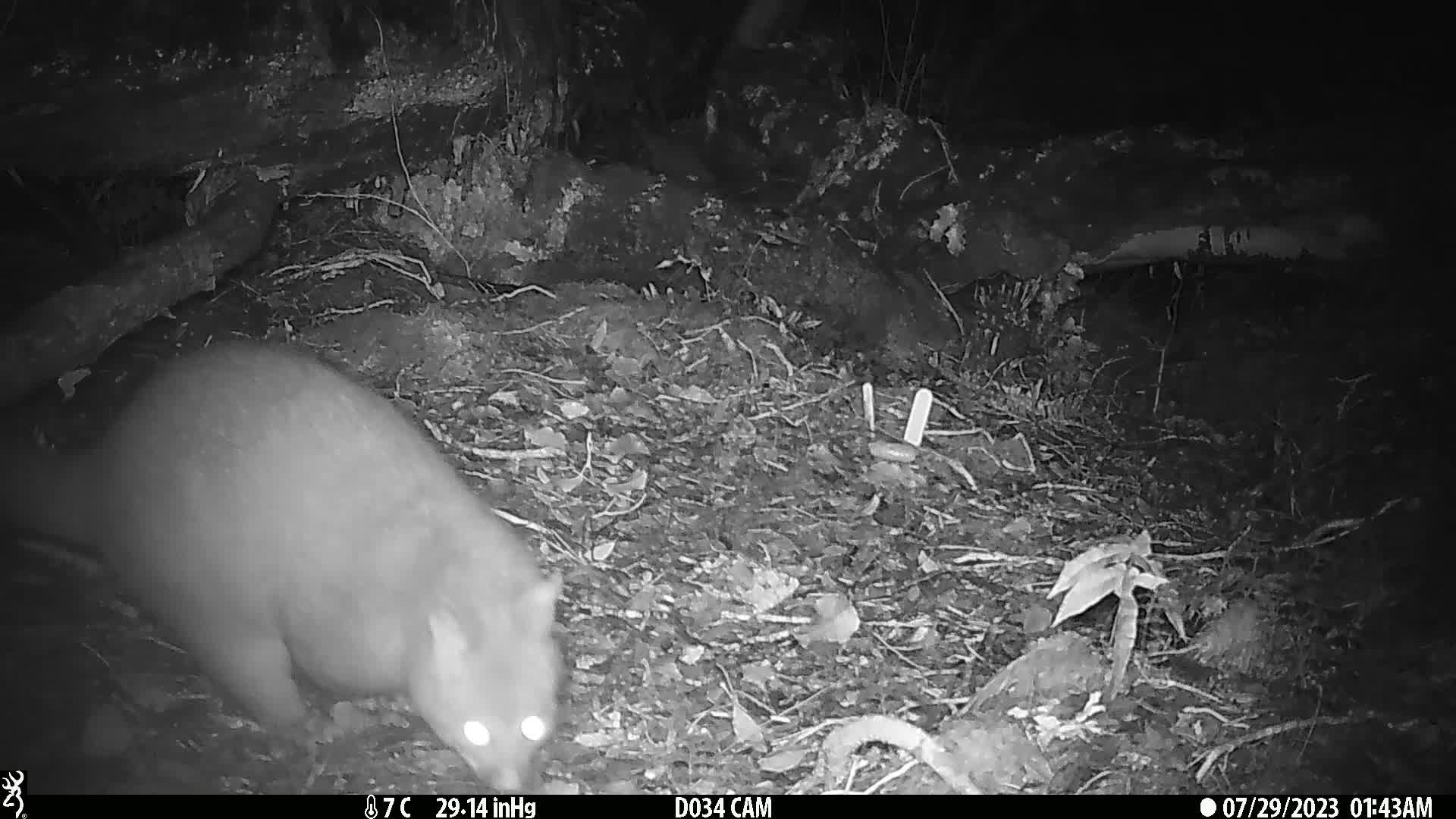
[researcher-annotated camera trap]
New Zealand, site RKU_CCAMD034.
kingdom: Animalia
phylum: Chordata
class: Mammalia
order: Diprotodontia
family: Phalangeridae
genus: Trichosurus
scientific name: Trichosurus vulpecula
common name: common brushtail possum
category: possum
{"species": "possum (common brushtail possum) (Trichosurus vulpecula)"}